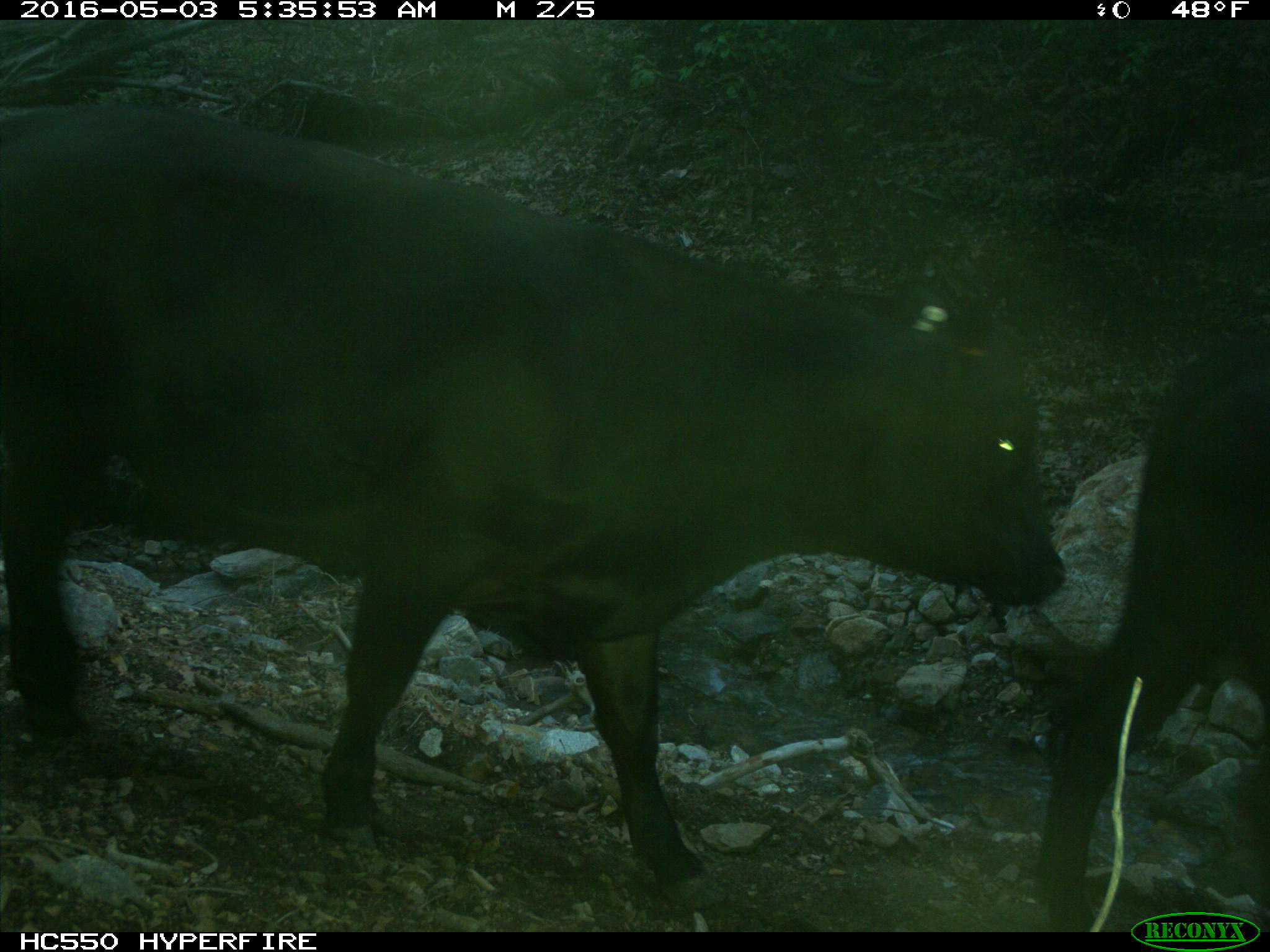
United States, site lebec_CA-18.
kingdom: Animalia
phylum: Chordata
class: Mammalia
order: Artiodactyla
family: Bovidae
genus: Bos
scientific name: Bos taurus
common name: domestic cow